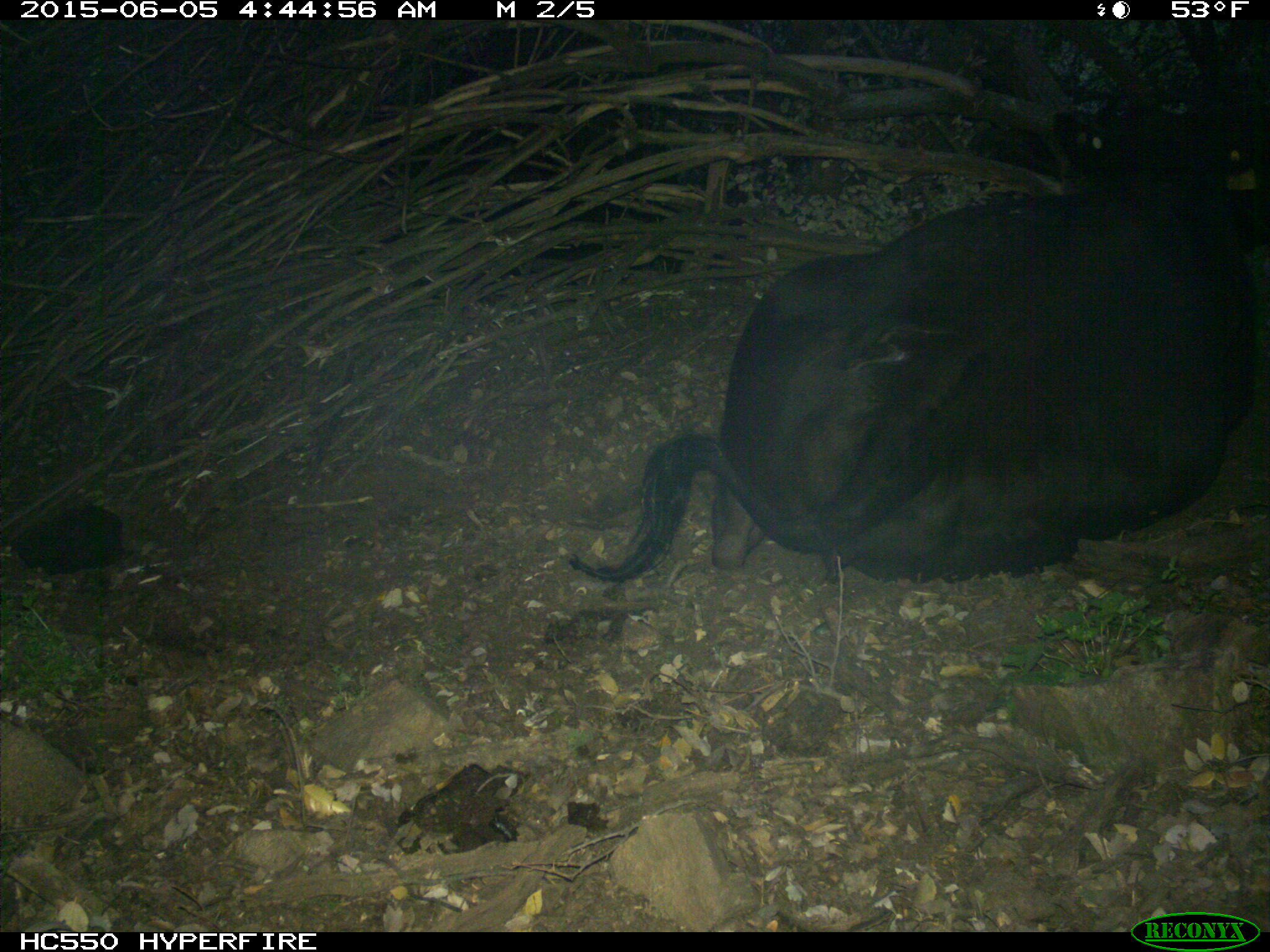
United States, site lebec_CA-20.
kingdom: Animalia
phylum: Chordata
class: Mammalia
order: Artiodactyla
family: Bovidae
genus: Bos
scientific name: Bos taurus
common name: domestic cow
Bos taurus (domestic cow).